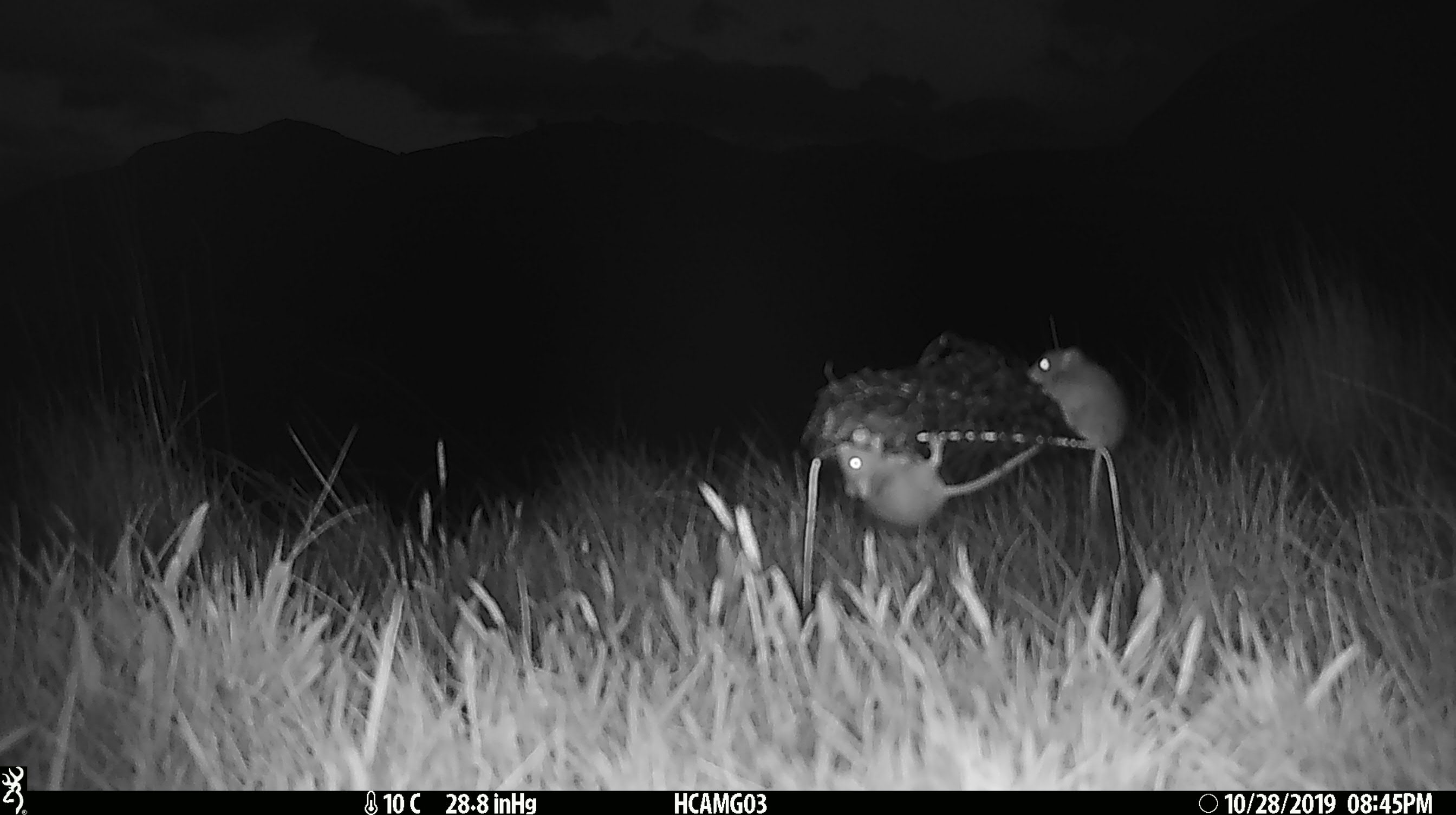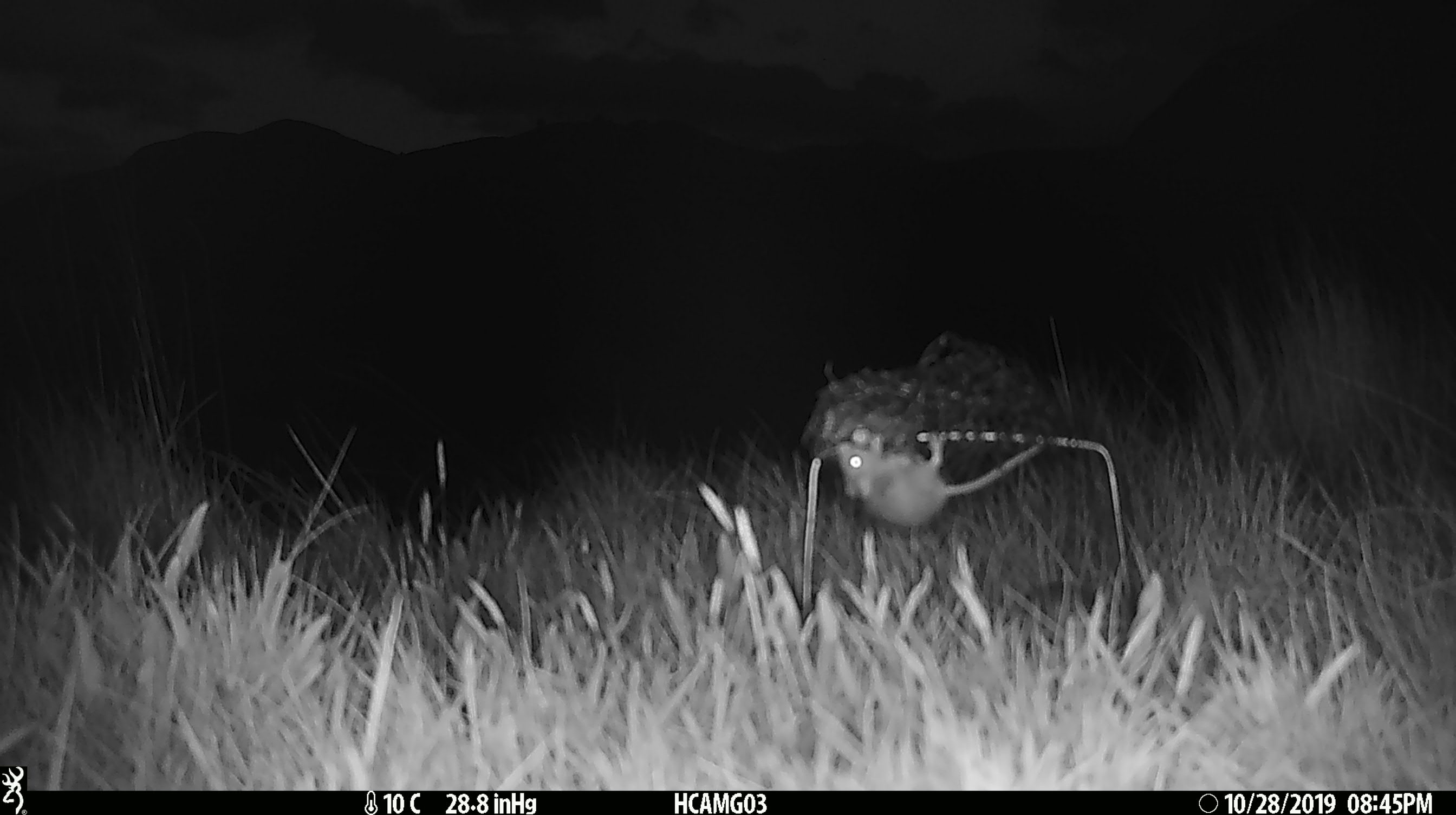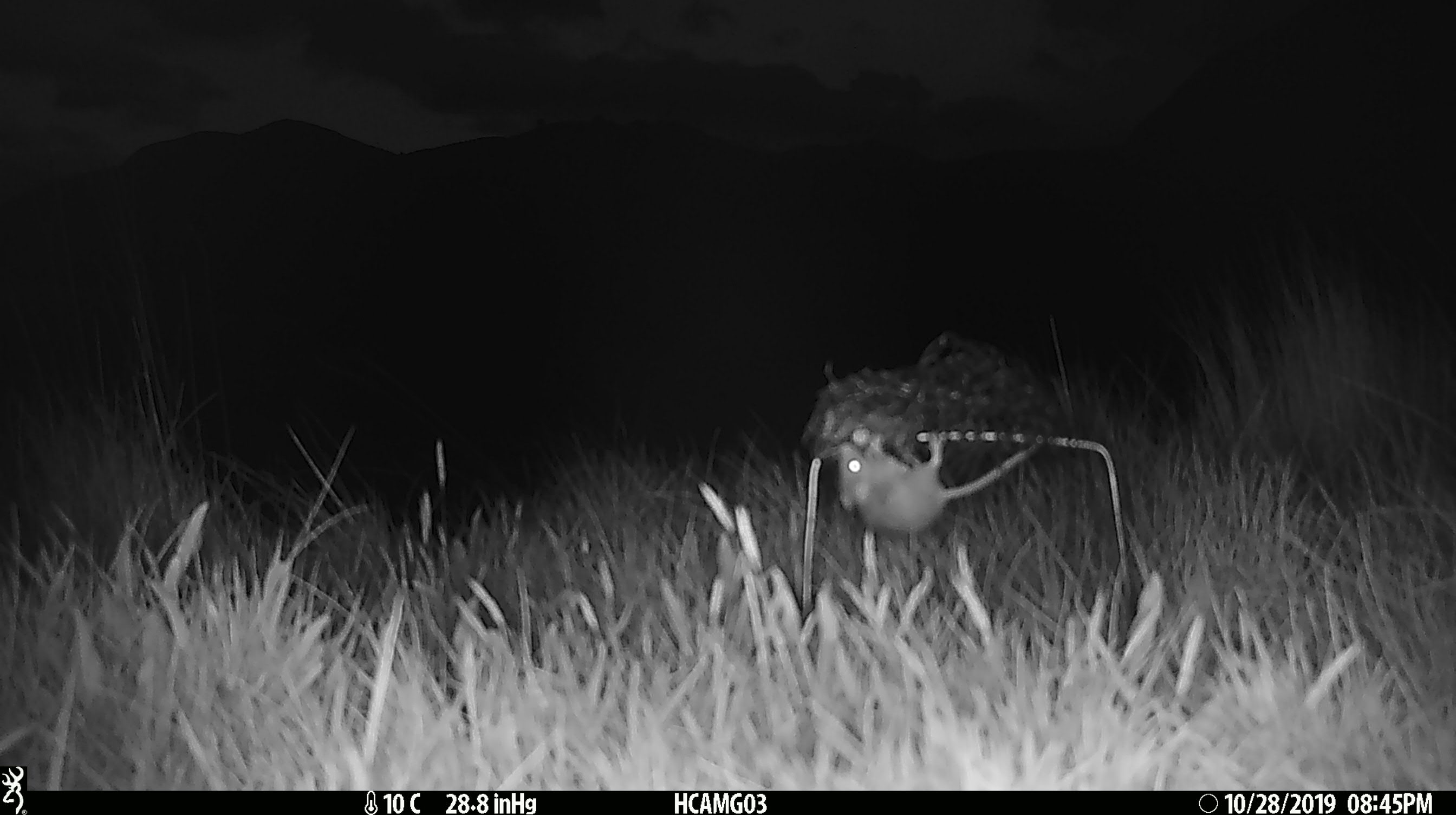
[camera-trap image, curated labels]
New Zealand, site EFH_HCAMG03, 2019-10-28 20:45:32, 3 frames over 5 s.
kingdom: Animalia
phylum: Chordata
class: Mammalia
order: Rodentia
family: Muridae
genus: Mus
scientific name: Mus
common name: mouse